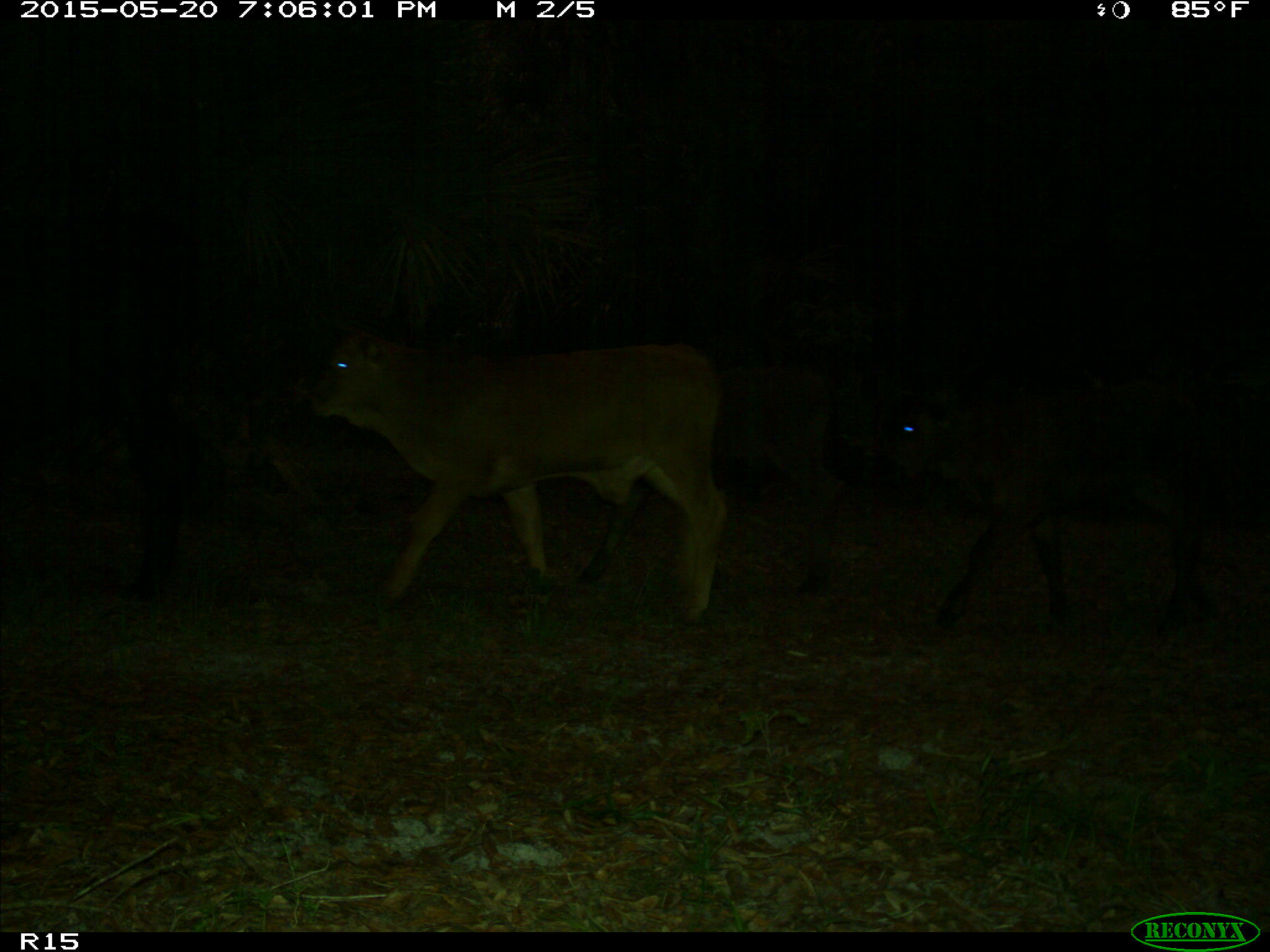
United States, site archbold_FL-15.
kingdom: Animalia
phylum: Chordata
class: Mammalia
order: Artiodactyla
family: Bovidae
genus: Bos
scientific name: Bos taurus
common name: domestic cow